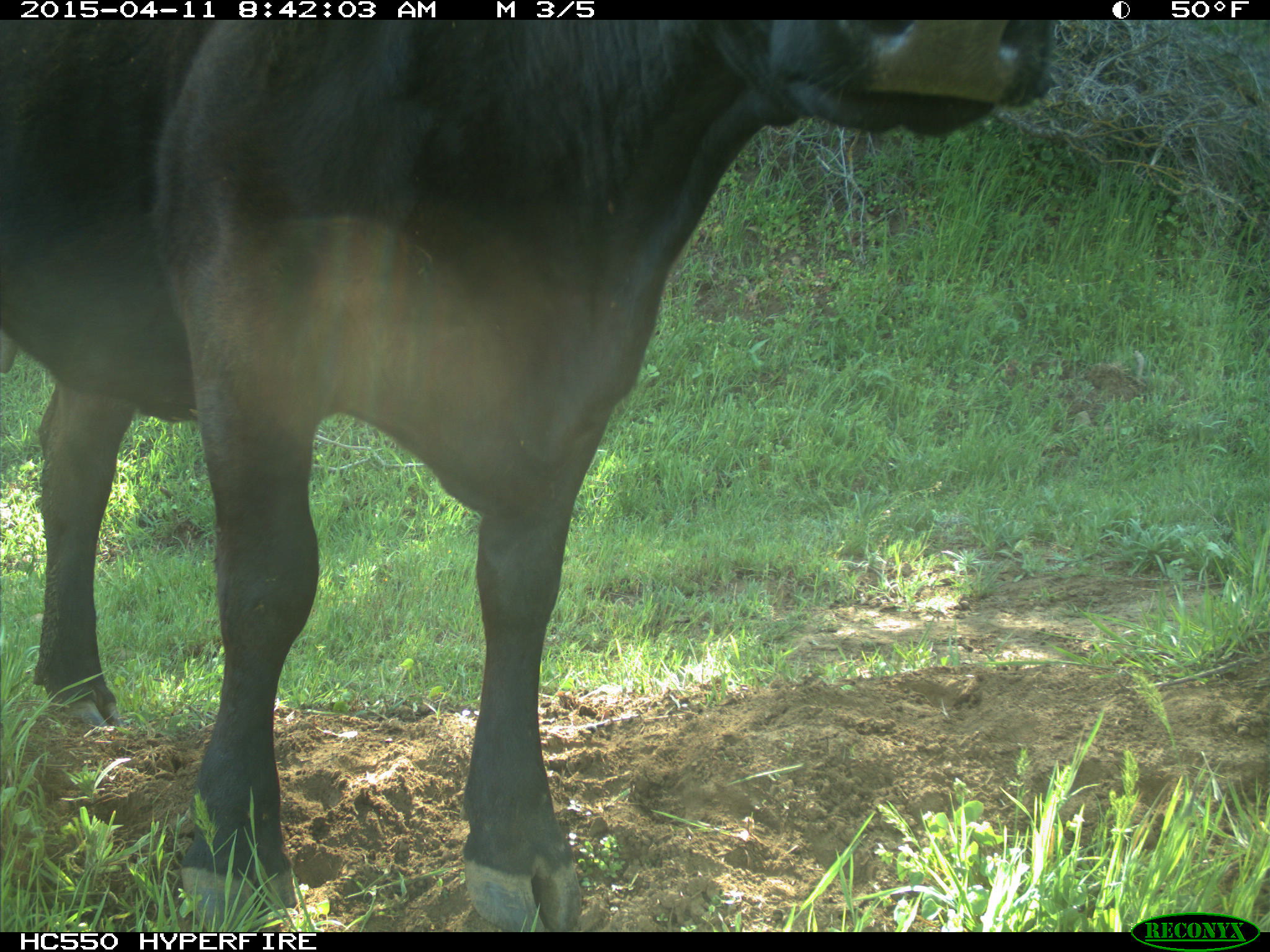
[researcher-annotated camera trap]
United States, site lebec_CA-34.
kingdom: Animalia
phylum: Chordata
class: Mammalia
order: Artiodactyla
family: Bovidae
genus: Bos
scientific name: Bos taurus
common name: domestic cow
Bos taurus (domestic cow).